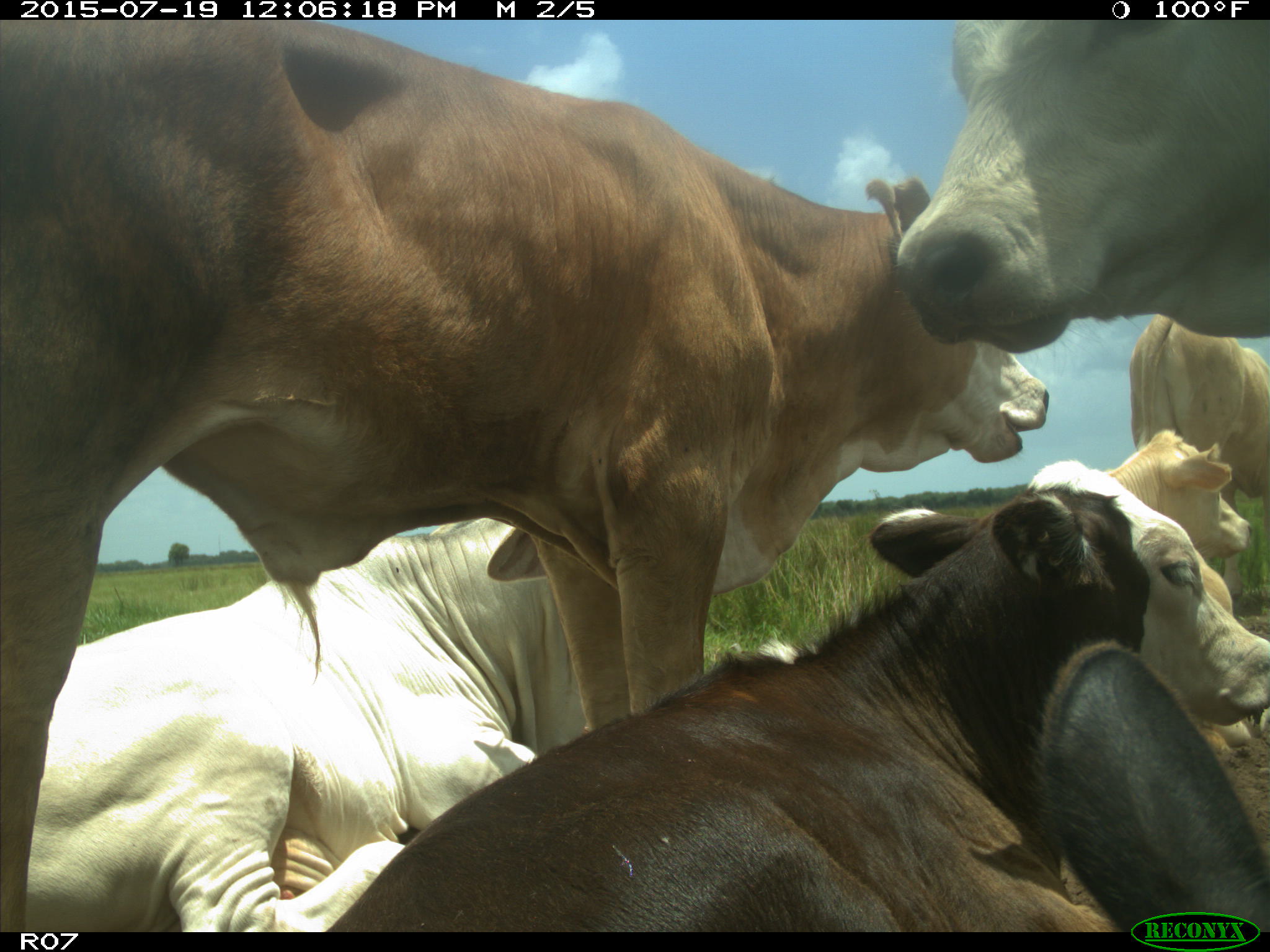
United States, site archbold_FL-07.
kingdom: Animalia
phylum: Chordata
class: Mammalia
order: Artiodactyla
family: Bovidae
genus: Bos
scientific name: Bos taurus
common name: domestic cow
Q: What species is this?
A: Bos taurus (domestic cow).